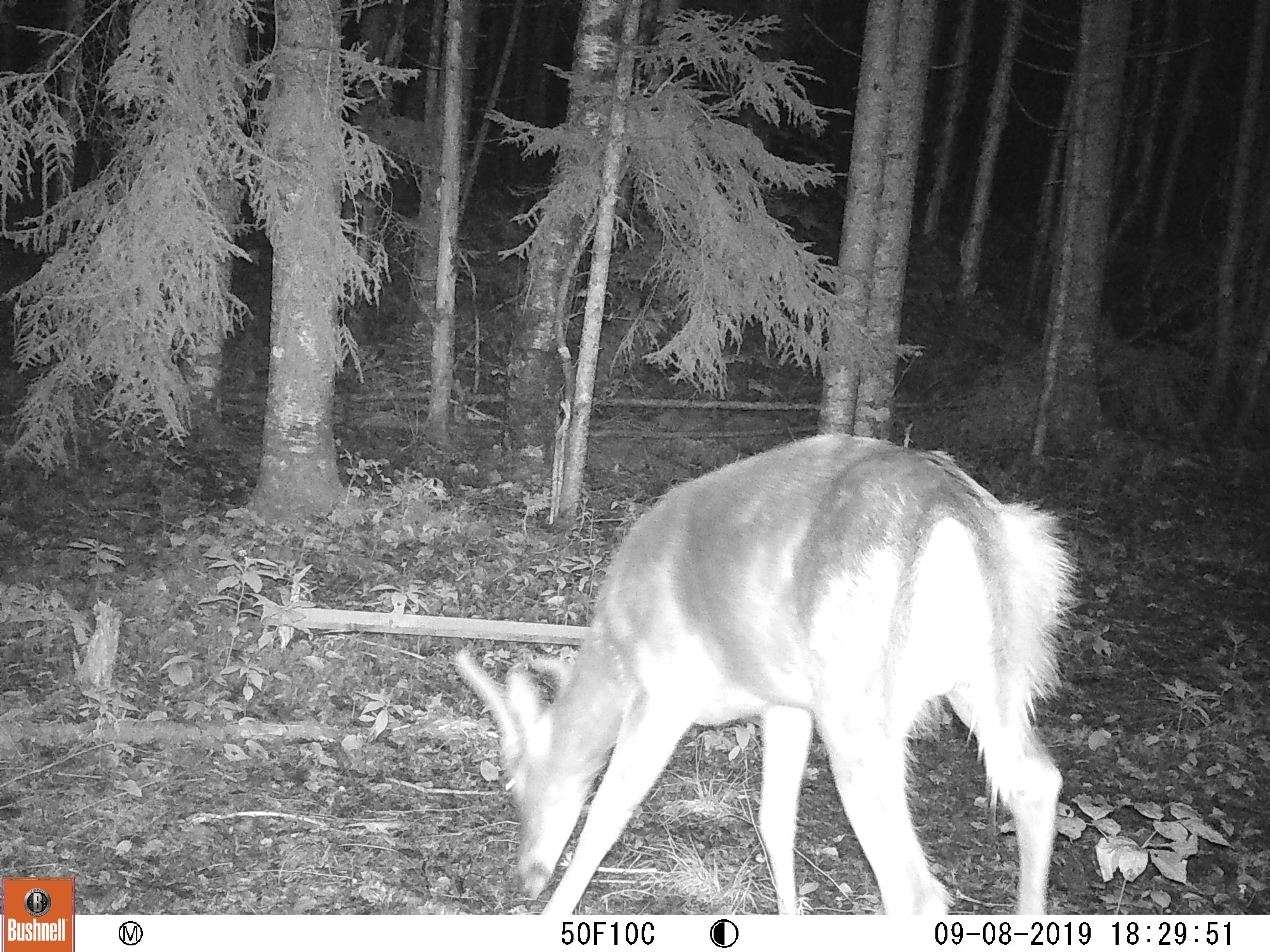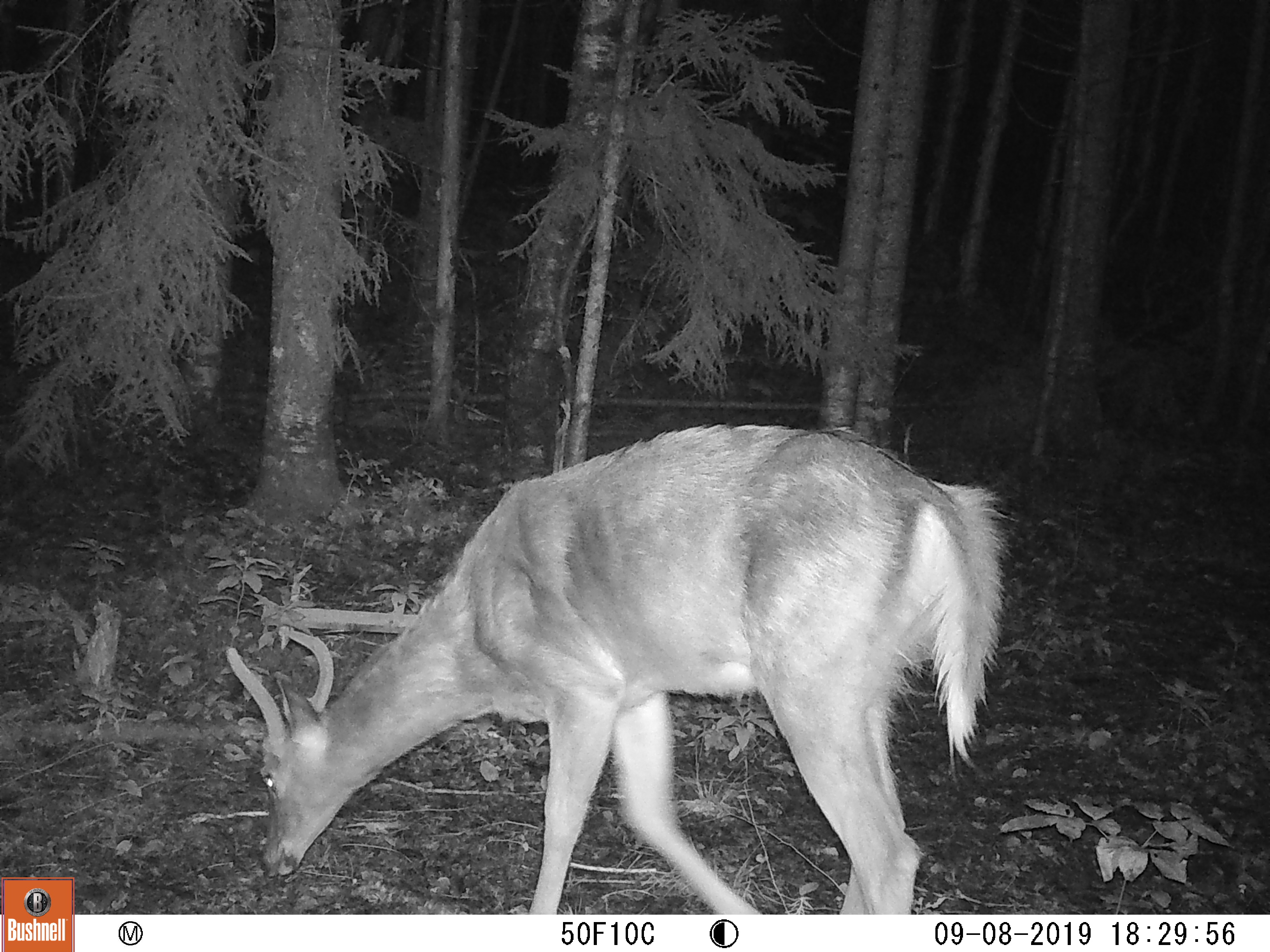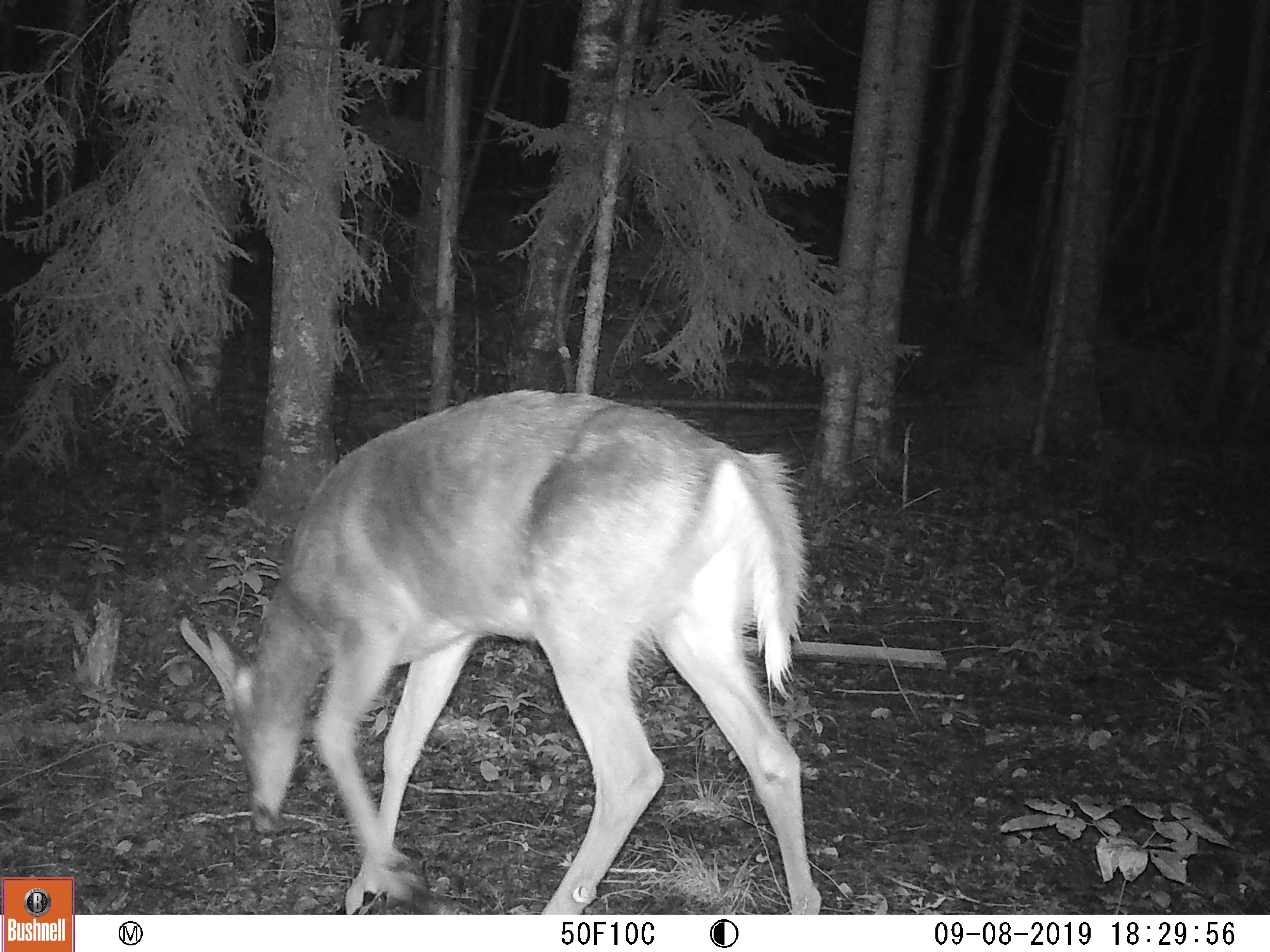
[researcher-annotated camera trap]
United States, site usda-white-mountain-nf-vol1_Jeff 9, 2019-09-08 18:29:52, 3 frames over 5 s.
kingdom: Animalia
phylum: Chordata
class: Mammalia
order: Artiodactyla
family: Cervidae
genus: Odocoileus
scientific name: Odocoileus virginianus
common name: white-tailed deer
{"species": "white-tailed deer (Odocoileus virginianus)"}